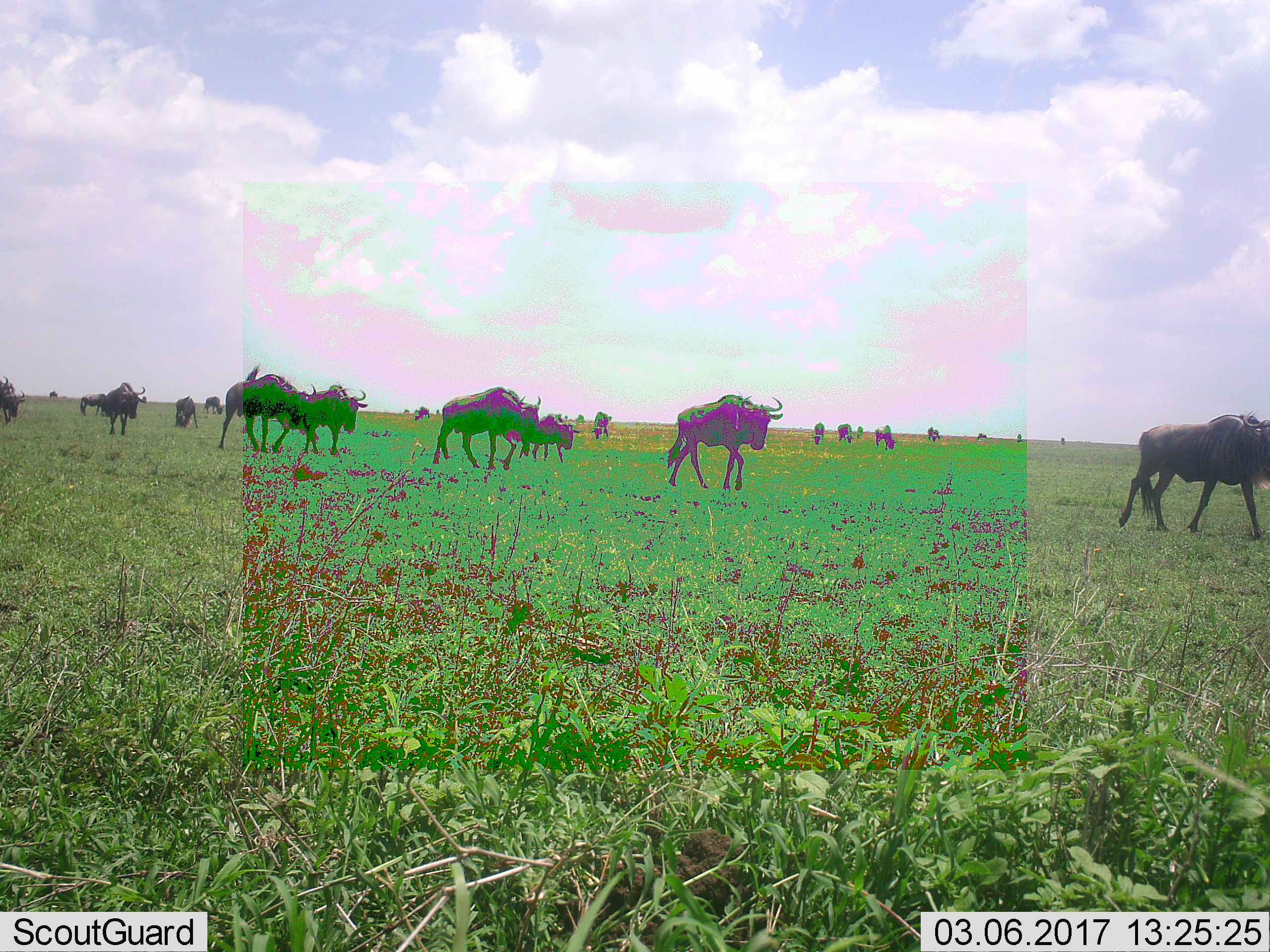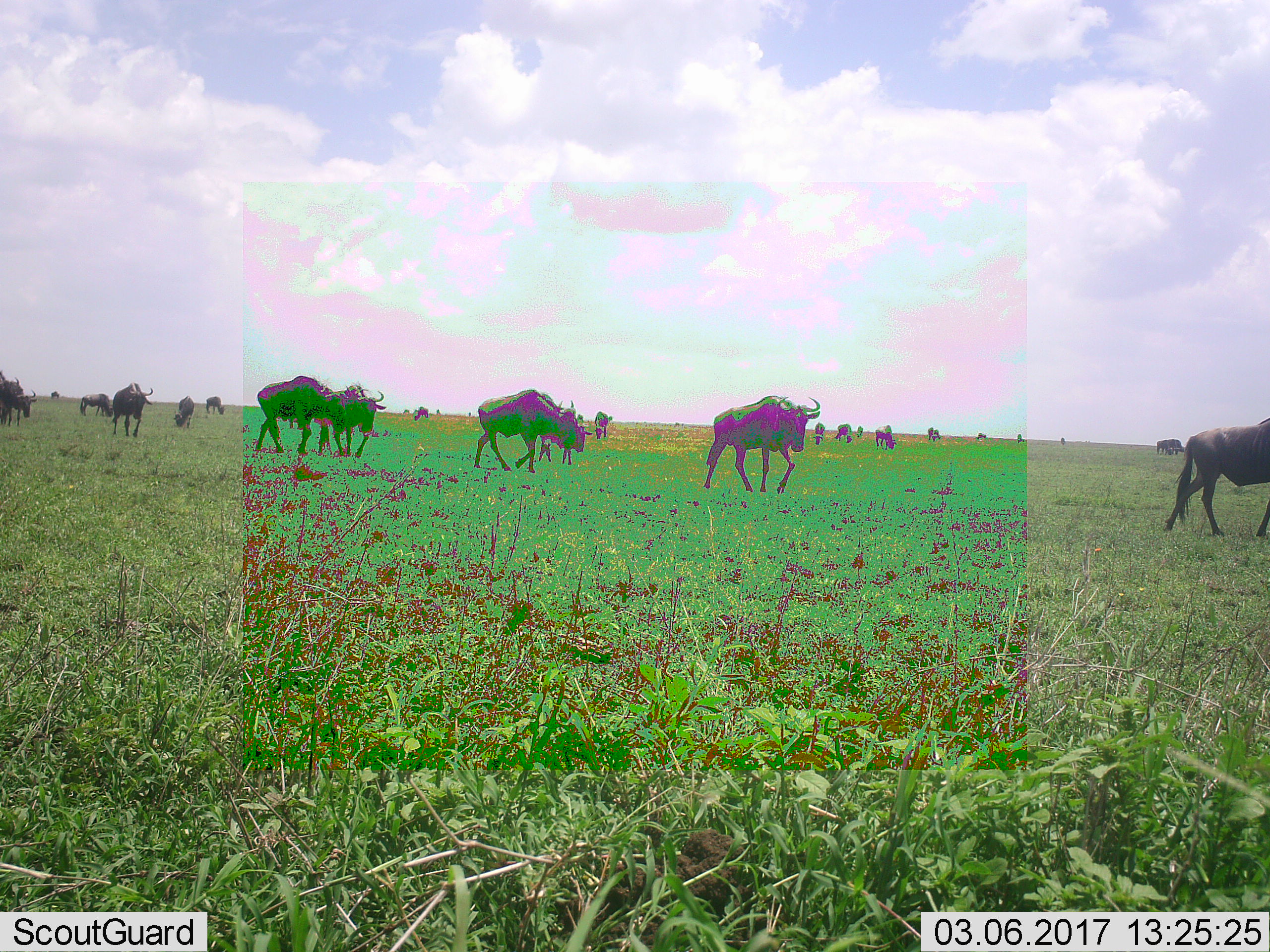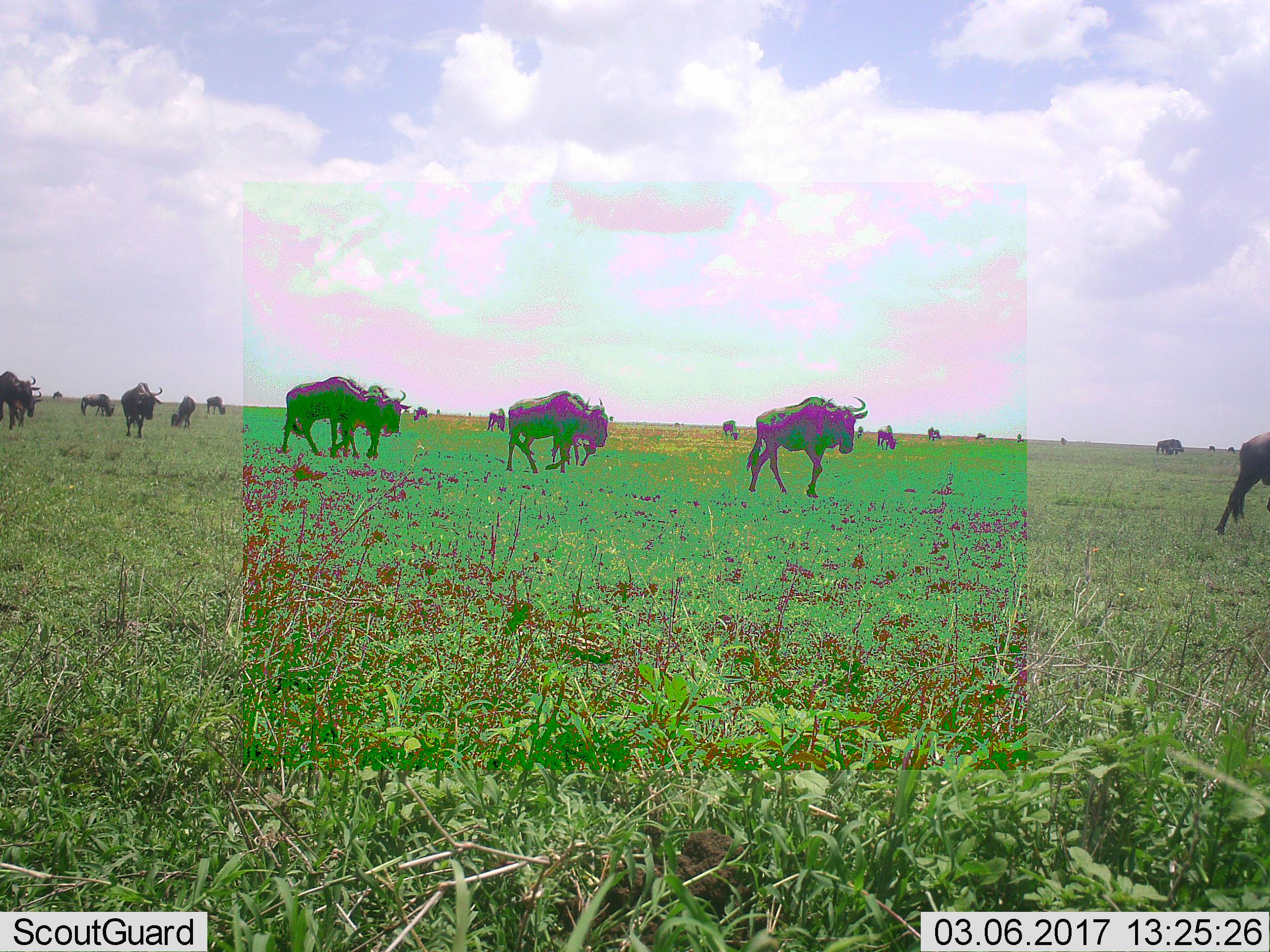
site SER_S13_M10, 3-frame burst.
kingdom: Animalia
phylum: Chordata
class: Mammalia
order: Artiodactyla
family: Bovidae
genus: Connochaetes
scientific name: Connochaetes taurinus taurinus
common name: blue wildebeest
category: wildebeestblue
Wildebeestblue (blue wildebeest) (Connochaetes taurinus taurinus), count 11-50. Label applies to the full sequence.